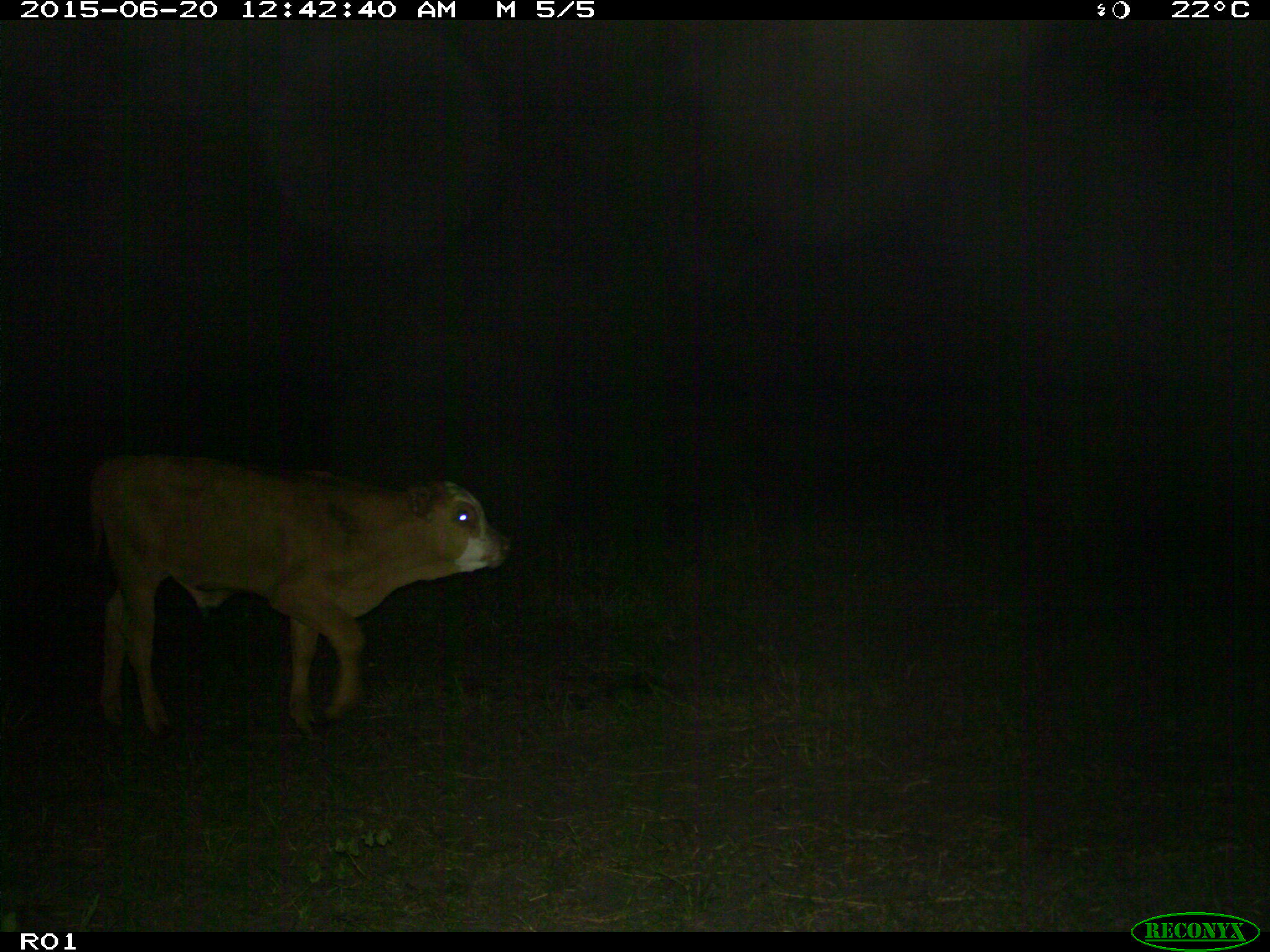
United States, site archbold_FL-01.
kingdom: Animalia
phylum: Chordata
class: Mammalia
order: Artiodactyla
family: Bovidae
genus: Bos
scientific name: Bos taurus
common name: domestic cow